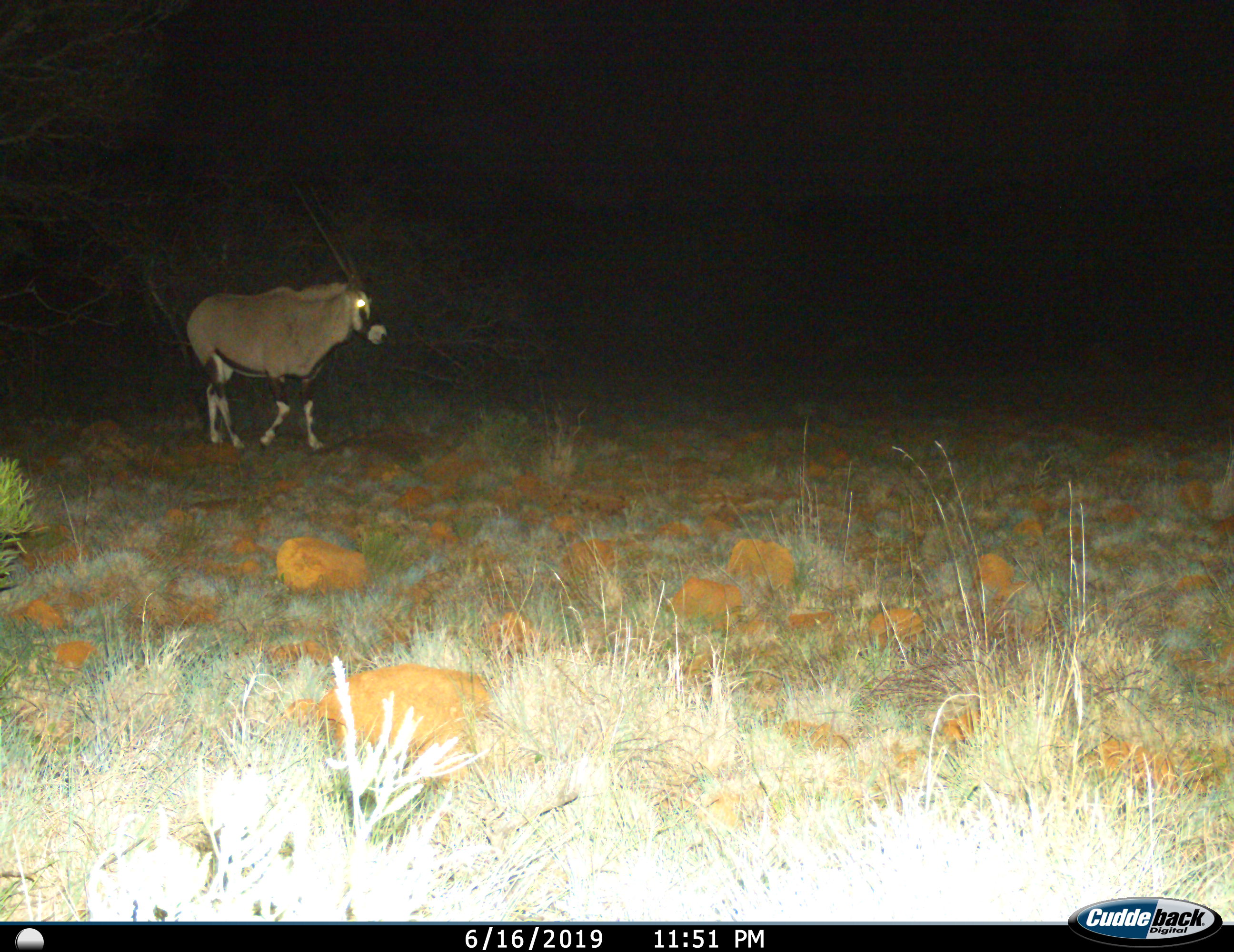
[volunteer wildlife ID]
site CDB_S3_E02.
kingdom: Animalia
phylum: Chordata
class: Mammalia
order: Artiodactyla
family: Bovidae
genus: Oryx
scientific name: Oryx gazella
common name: gemsbok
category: oryx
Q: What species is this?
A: Oryx (gemsbok) (Oryx gazella).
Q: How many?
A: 1.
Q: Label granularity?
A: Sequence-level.